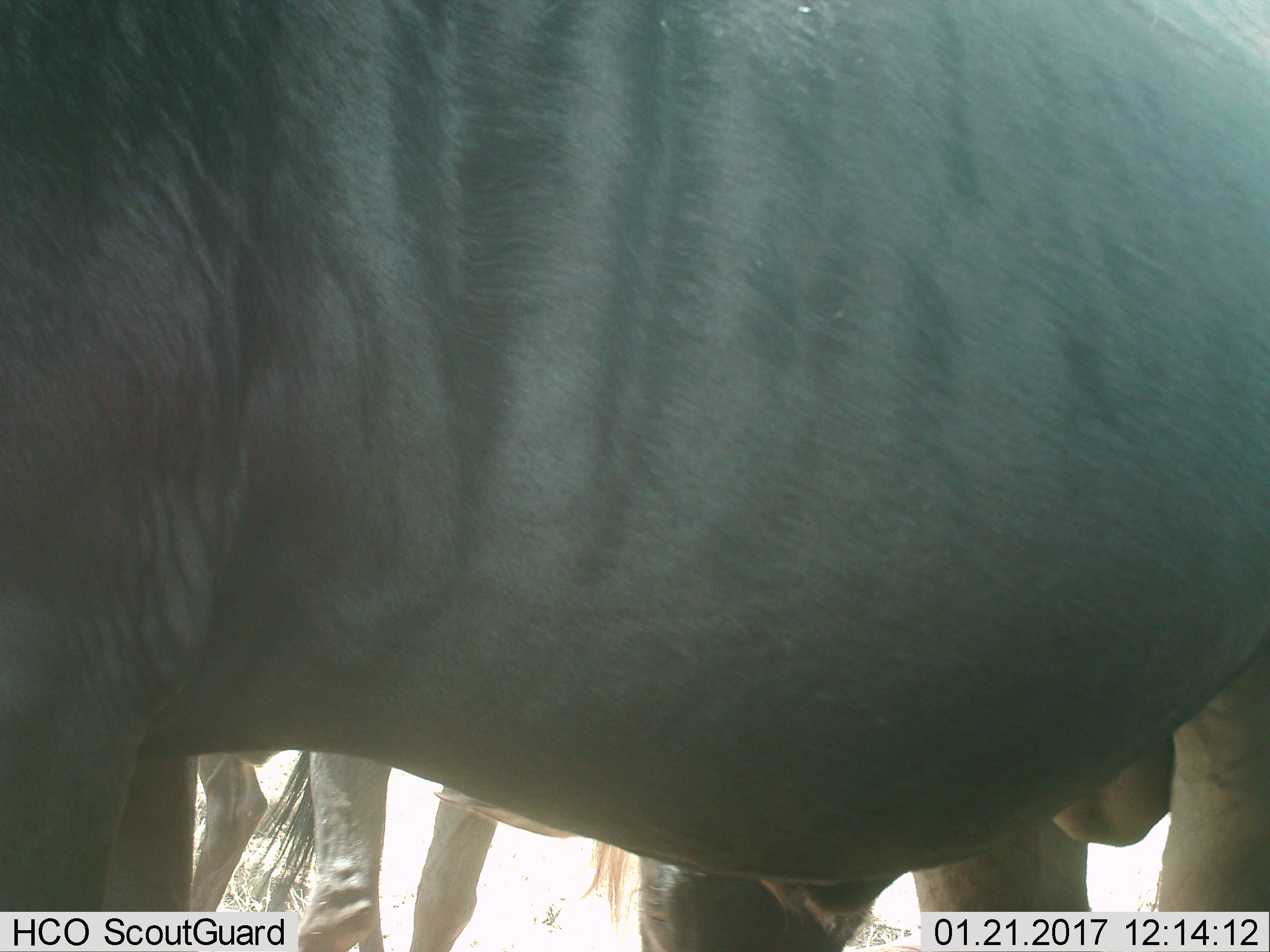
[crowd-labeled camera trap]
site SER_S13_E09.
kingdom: Animalia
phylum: Chordata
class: Mammalia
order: Artiodactyla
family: Bovidae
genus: Connochaetes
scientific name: Connochaetes taurinus taurinus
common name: blue wildebeest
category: wildebeestblue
Wildebeestblue (blue wildebeest) (Connochaetes taurinus taurinus), count 2. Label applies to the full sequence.